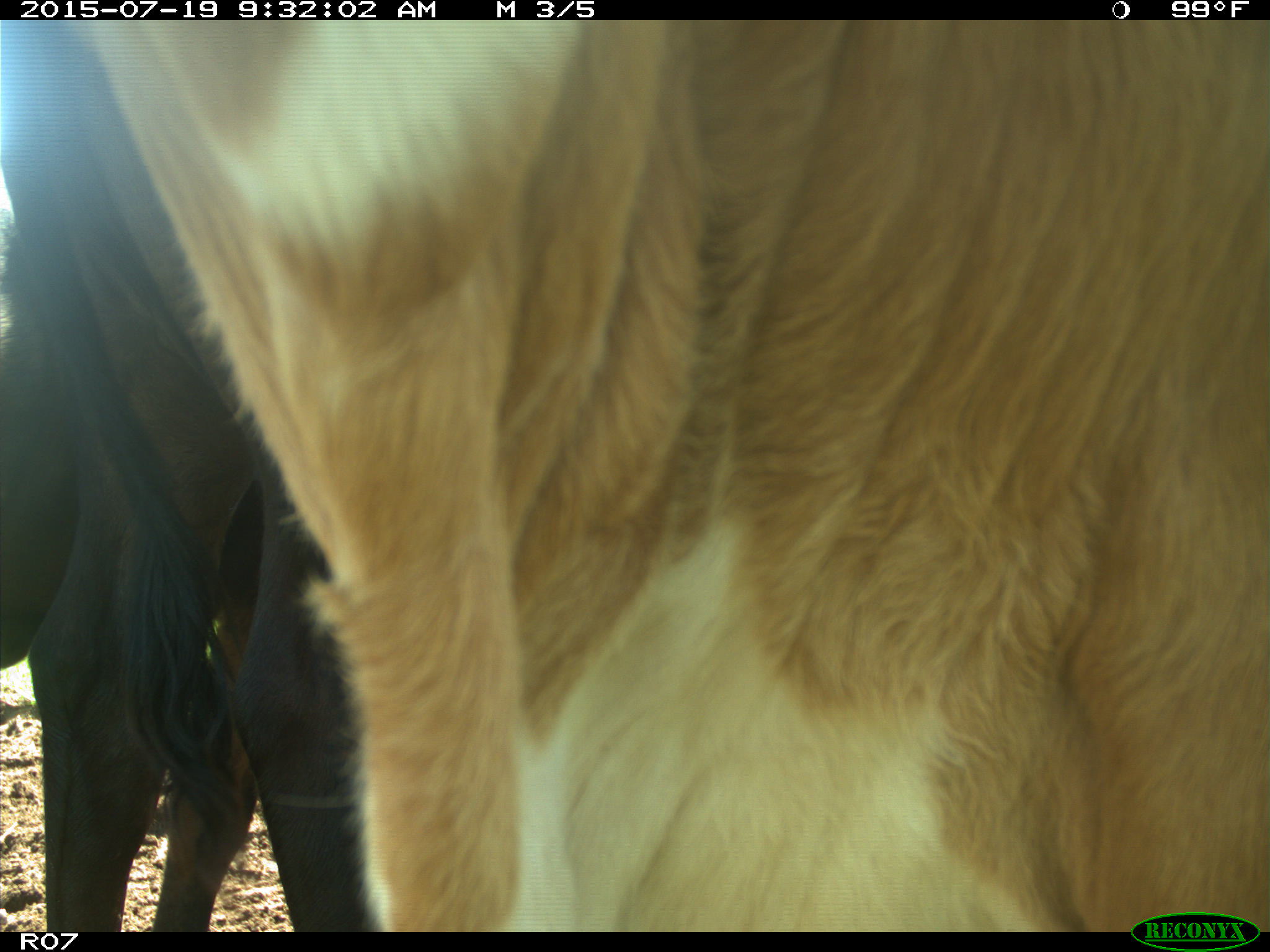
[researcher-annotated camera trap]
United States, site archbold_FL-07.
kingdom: Animalia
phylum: Chordata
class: Mammalia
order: Artiodactyla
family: Bovidae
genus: Bos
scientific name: Bos taurus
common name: domestic cow